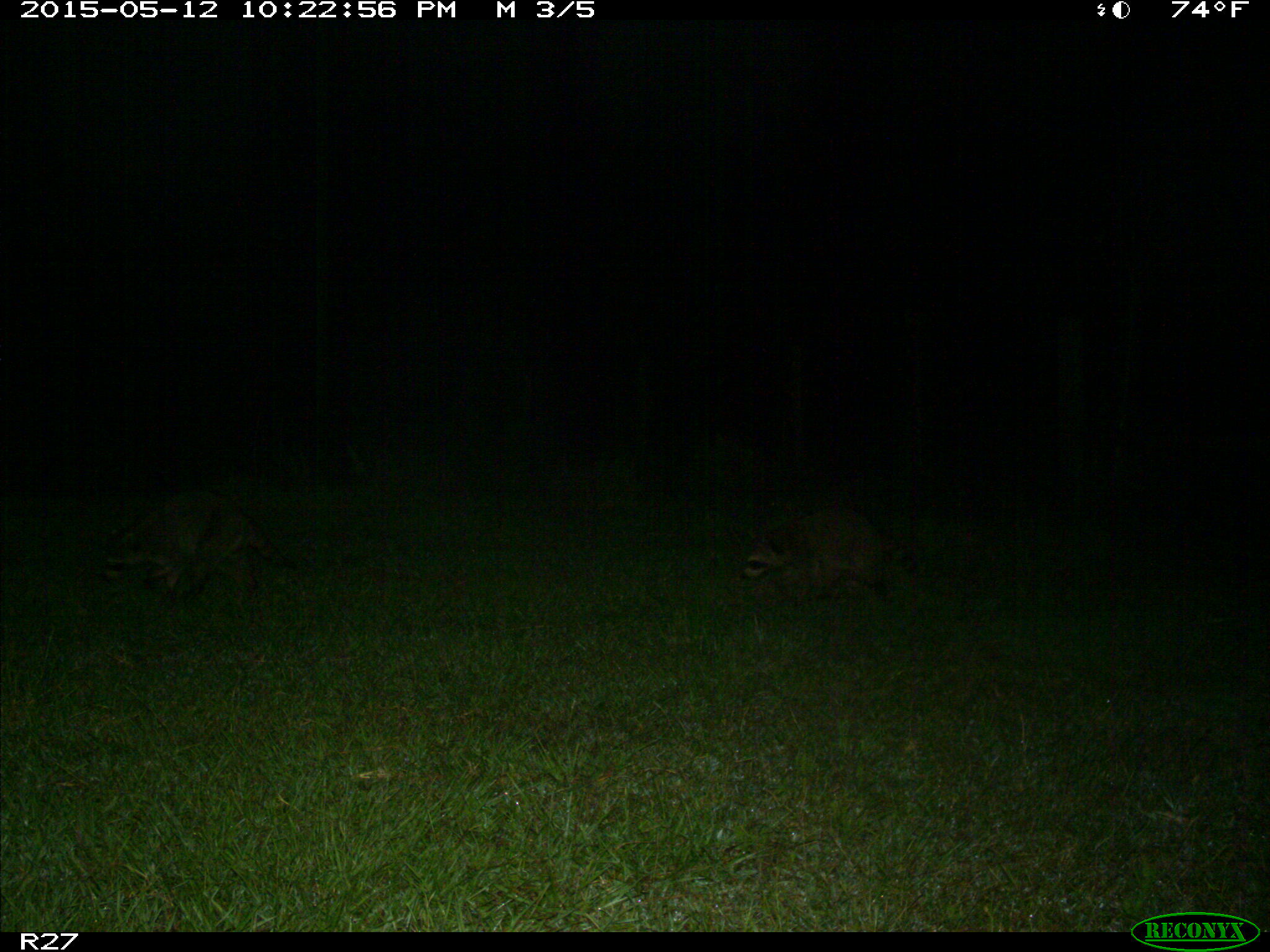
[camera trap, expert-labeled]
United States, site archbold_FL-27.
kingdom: Animalia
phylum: Chordata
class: Mammalia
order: Carnivora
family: Procyonidae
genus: Procyon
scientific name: Procyon lotor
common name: common raccoon